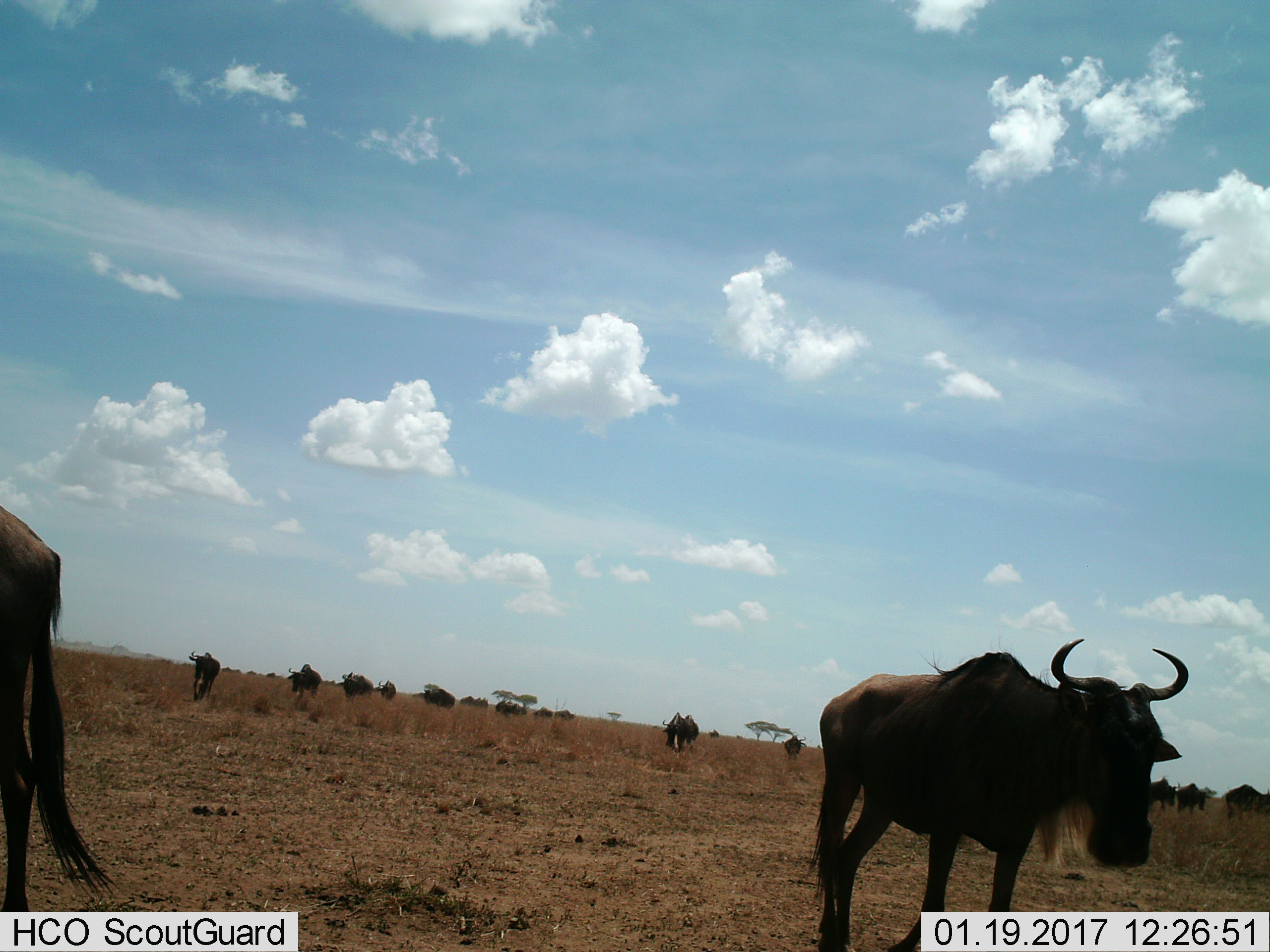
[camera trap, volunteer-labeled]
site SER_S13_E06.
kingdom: Animalia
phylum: Chordata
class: Mammalia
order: Artiodactyla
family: Bovidae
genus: Connochaetes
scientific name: Connochaetes taurinus taurinus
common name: blue wildebeest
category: wildebeestblue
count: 11-50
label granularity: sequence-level